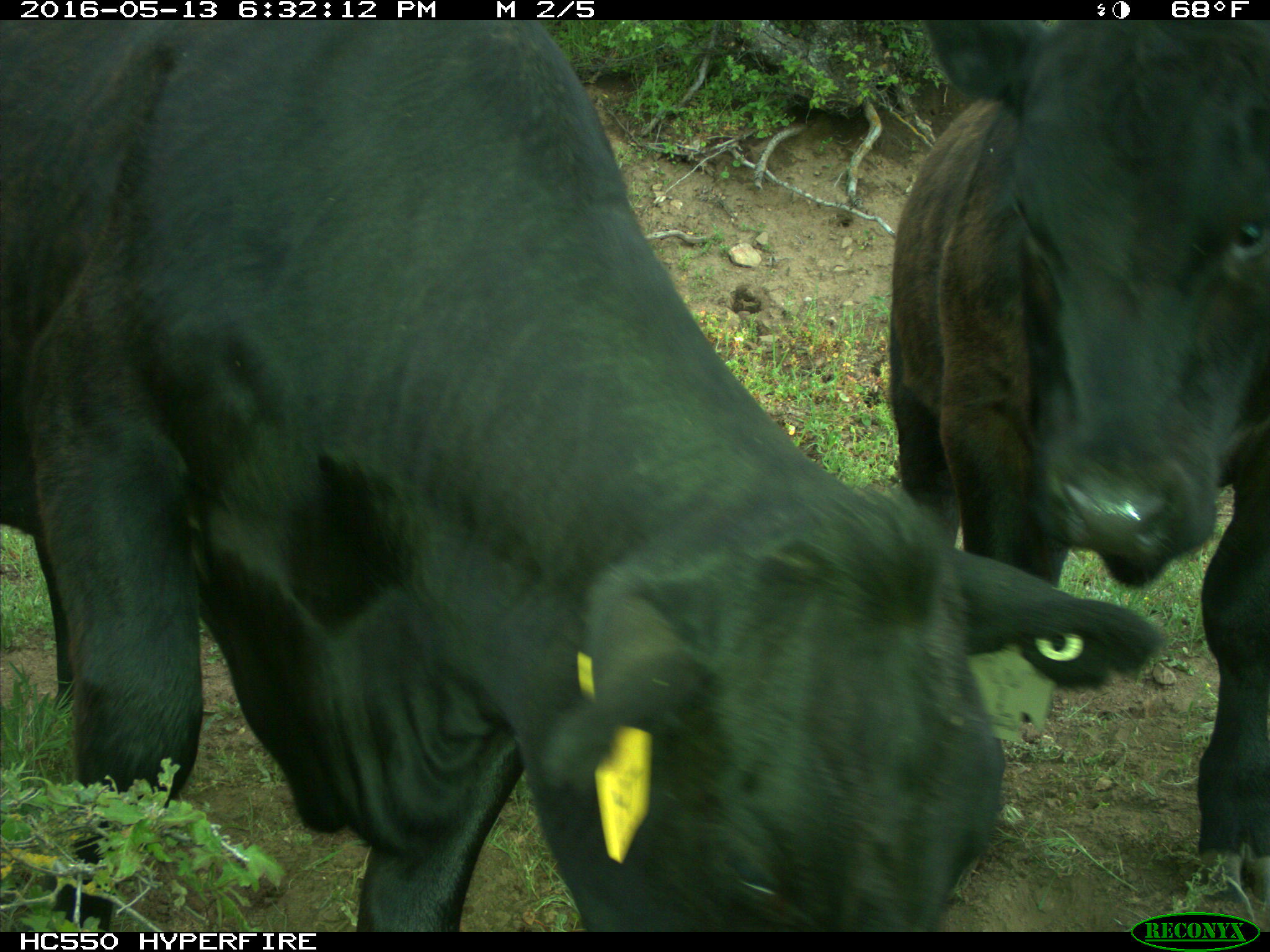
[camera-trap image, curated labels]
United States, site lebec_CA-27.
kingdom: Animalia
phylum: Chordata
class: Mammalia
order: Artiodactyla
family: Bovidae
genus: Bos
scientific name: Bos taurus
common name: domestic cow